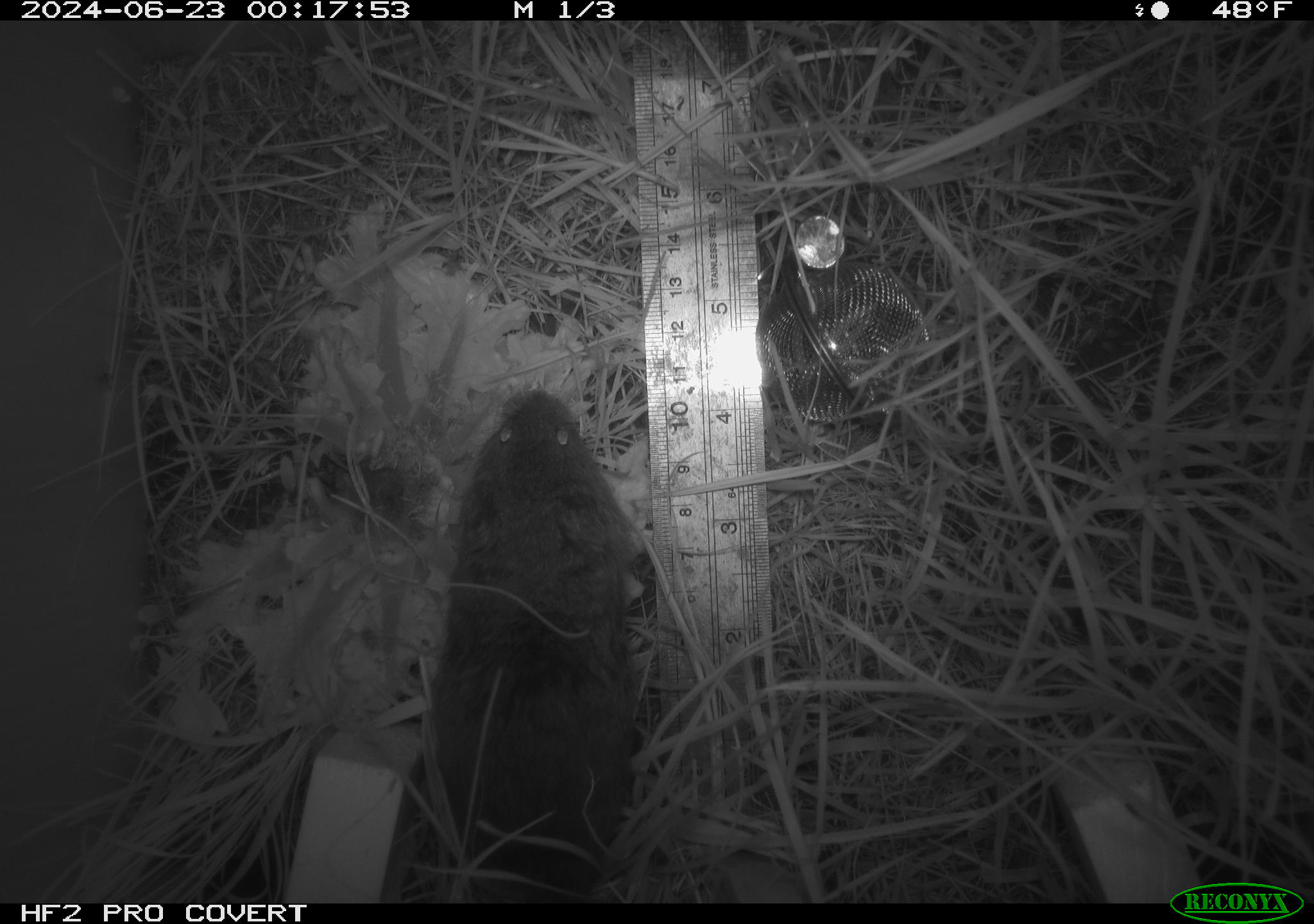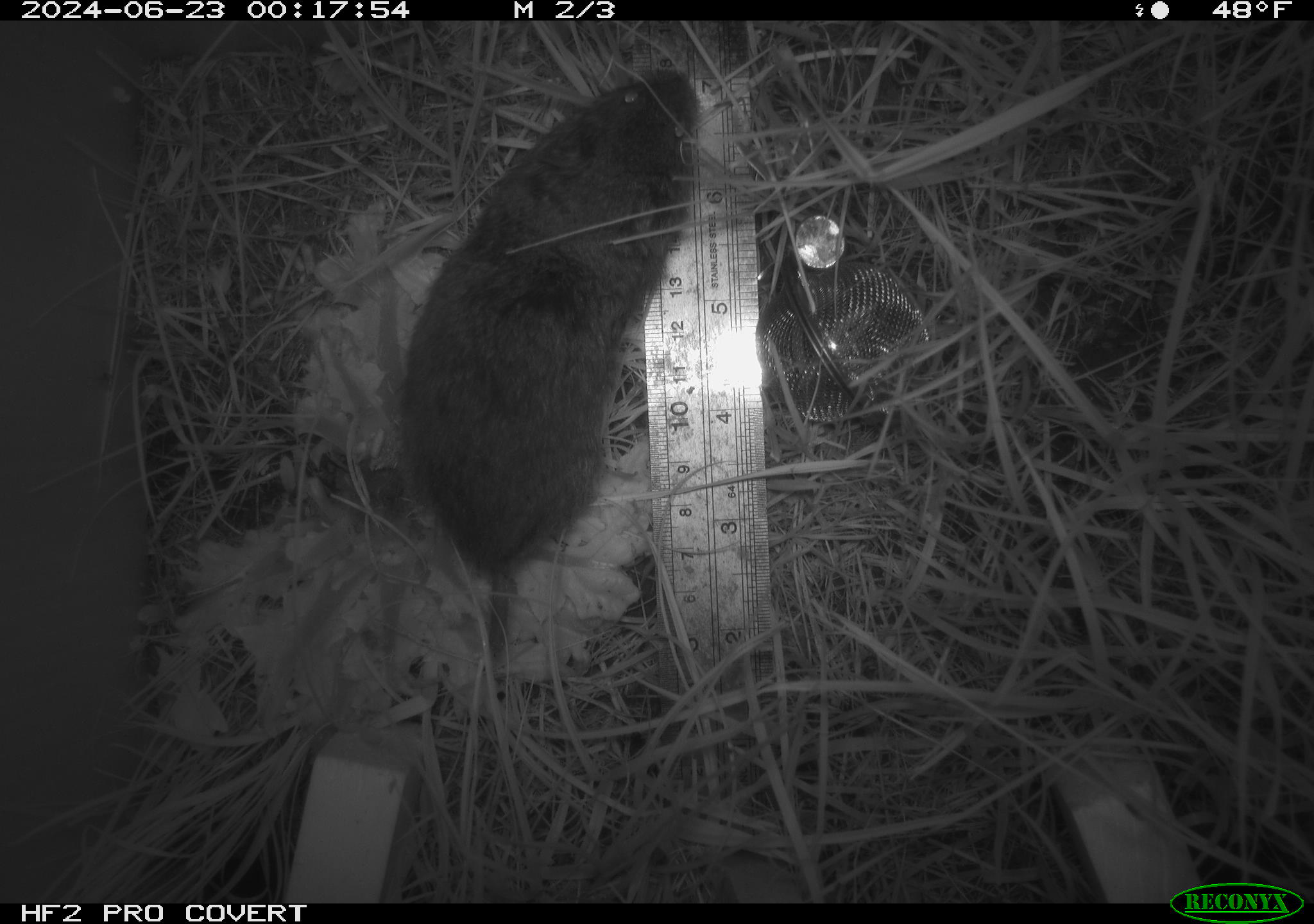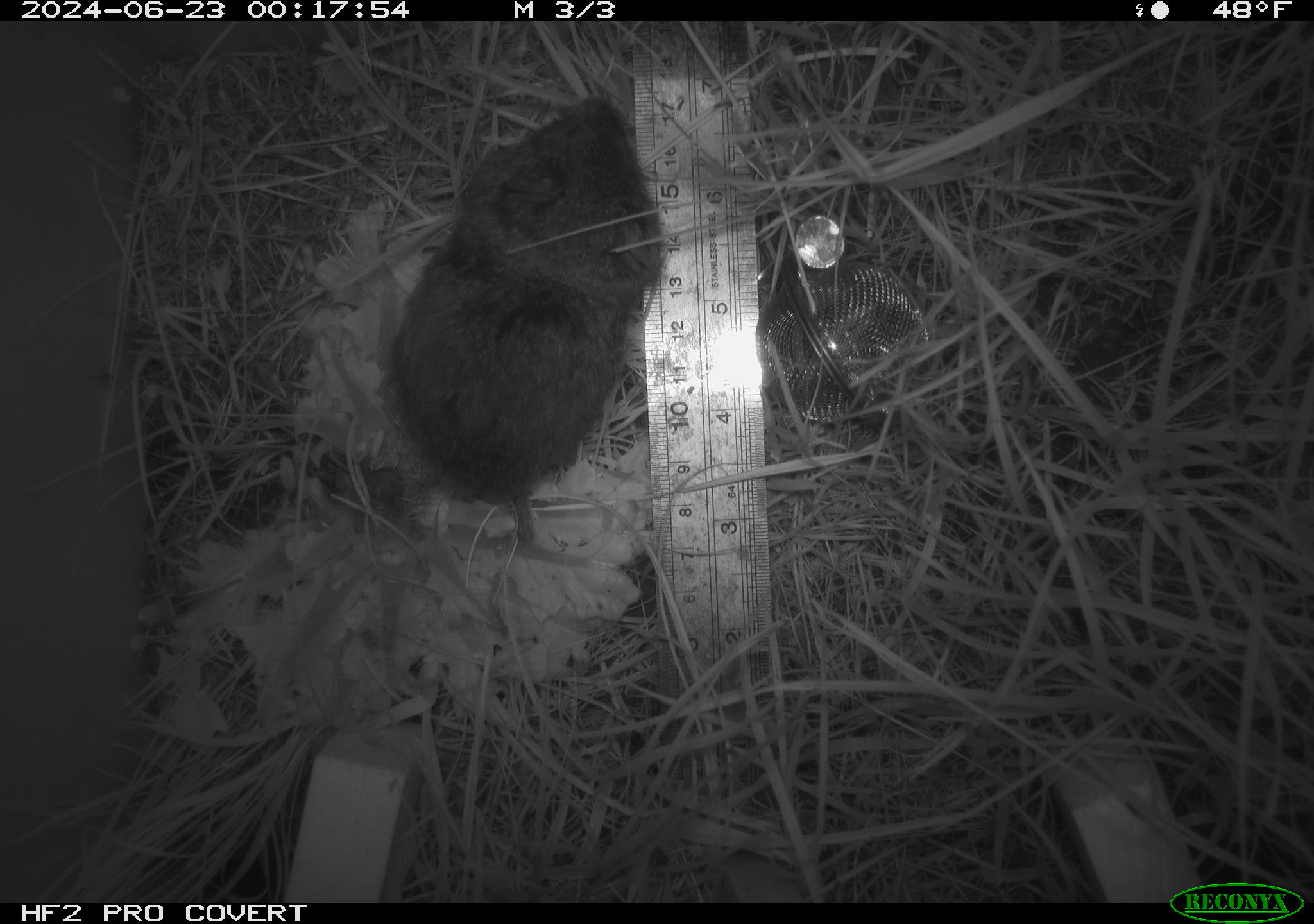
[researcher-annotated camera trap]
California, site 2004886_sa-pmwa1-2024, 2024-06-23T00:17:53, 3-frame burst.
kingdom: Animalia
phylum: Chordata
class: Mammalia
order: Rodentia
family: Cricetidae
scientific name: Arvicolinae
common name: voles, lemmings, and muskrats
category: arvicolinae subfamily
Arvicolinae subfamily (voles, lemmings, and muskrats) (Arvicolinae).